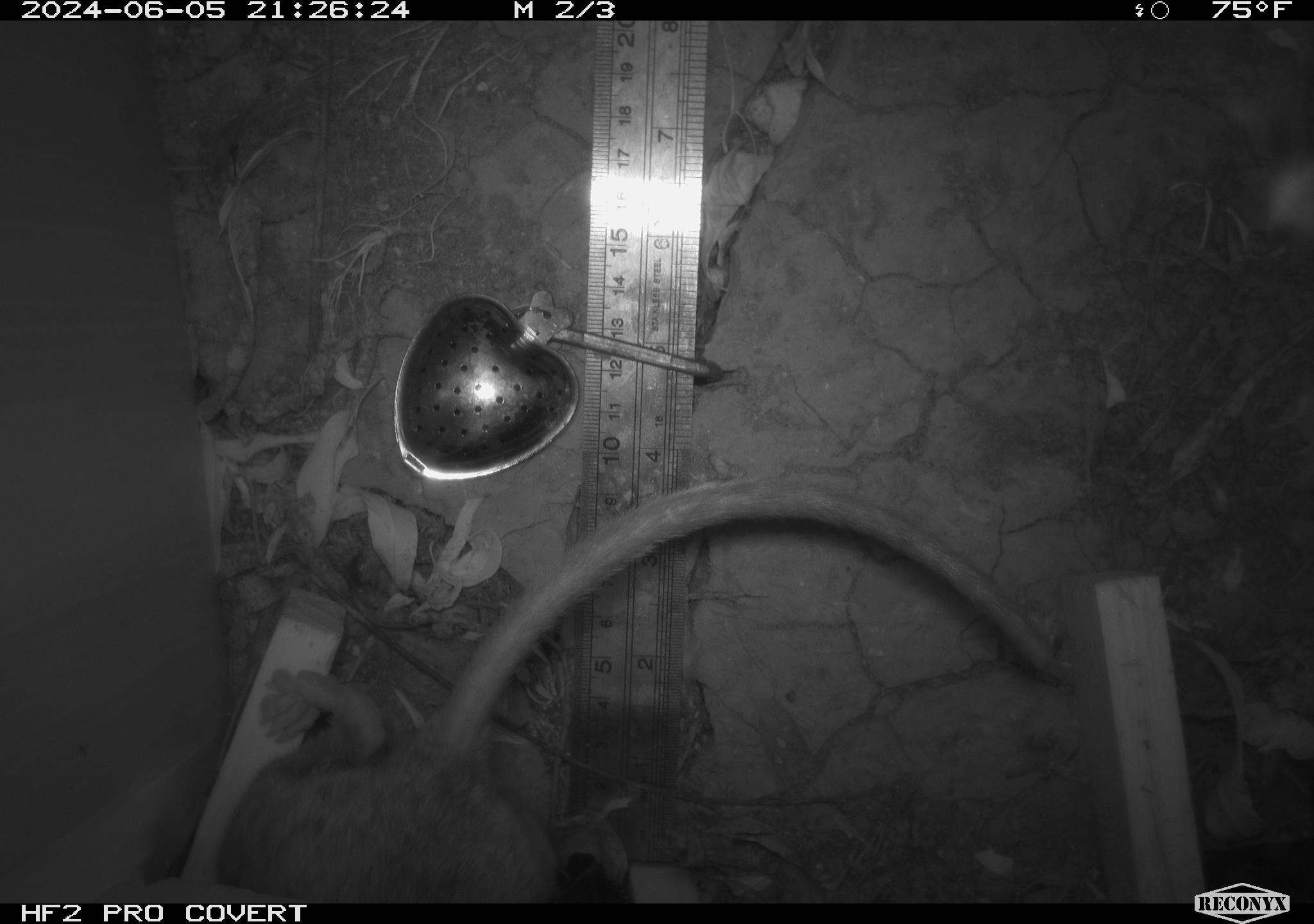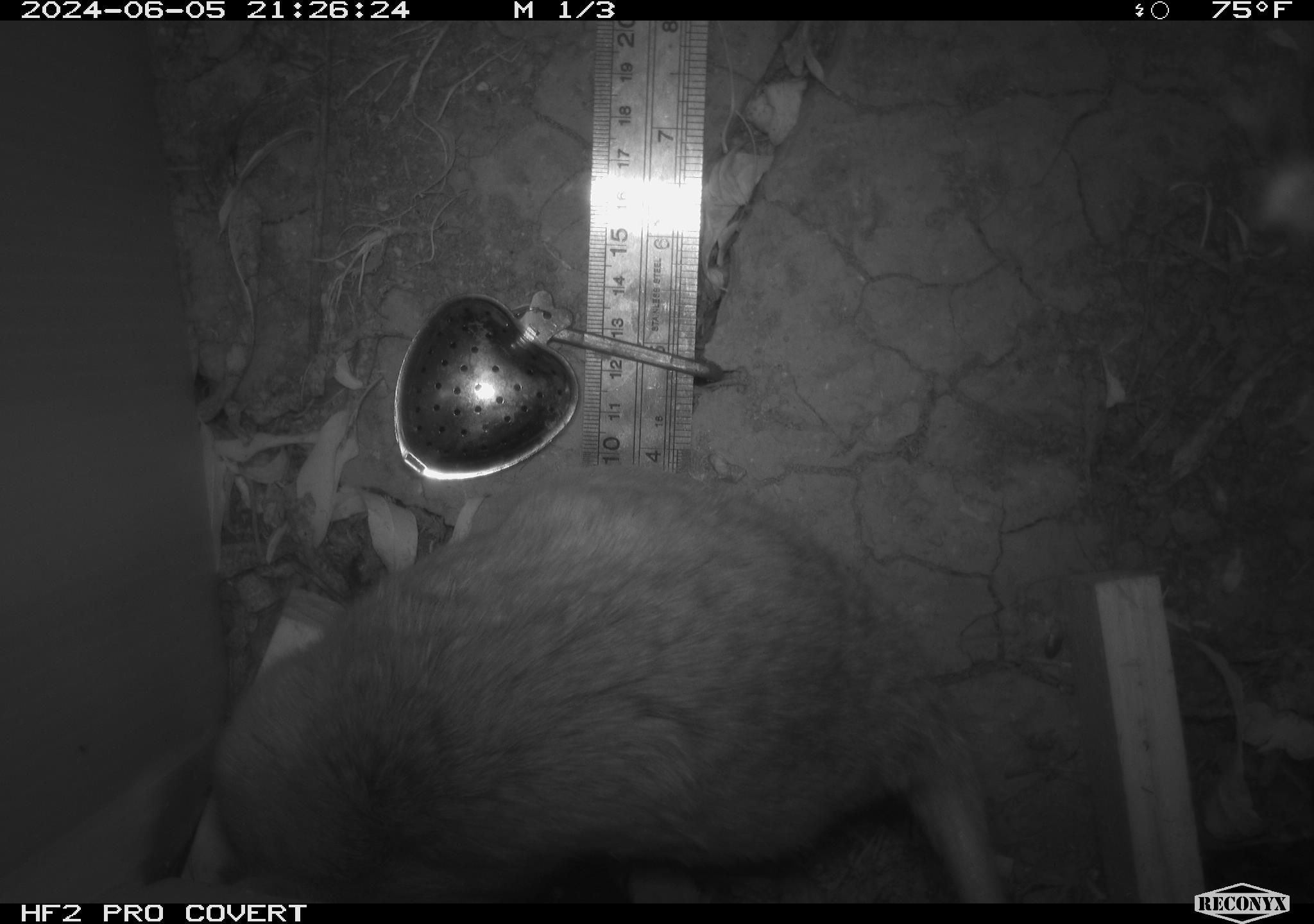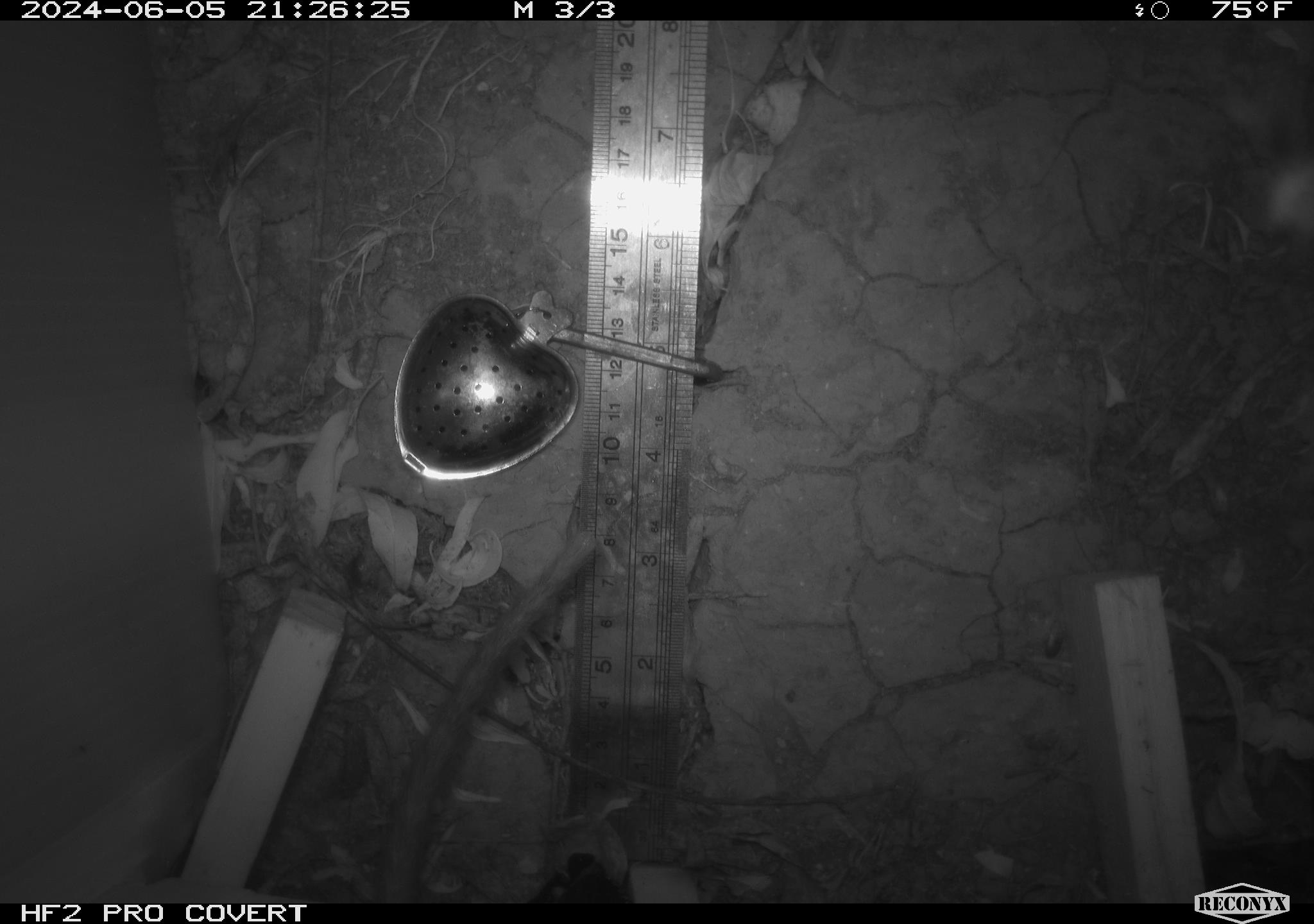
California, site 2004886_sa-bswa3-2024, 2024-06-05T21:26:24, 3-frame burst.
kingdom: Animalia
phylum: Chordata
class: Mammalia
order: Rodentia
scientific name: Rodentia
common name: woodrat or rat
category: woodrat or rat species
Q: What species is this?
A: Woodrat or rat species (woodrat or rat) (Rodentia).